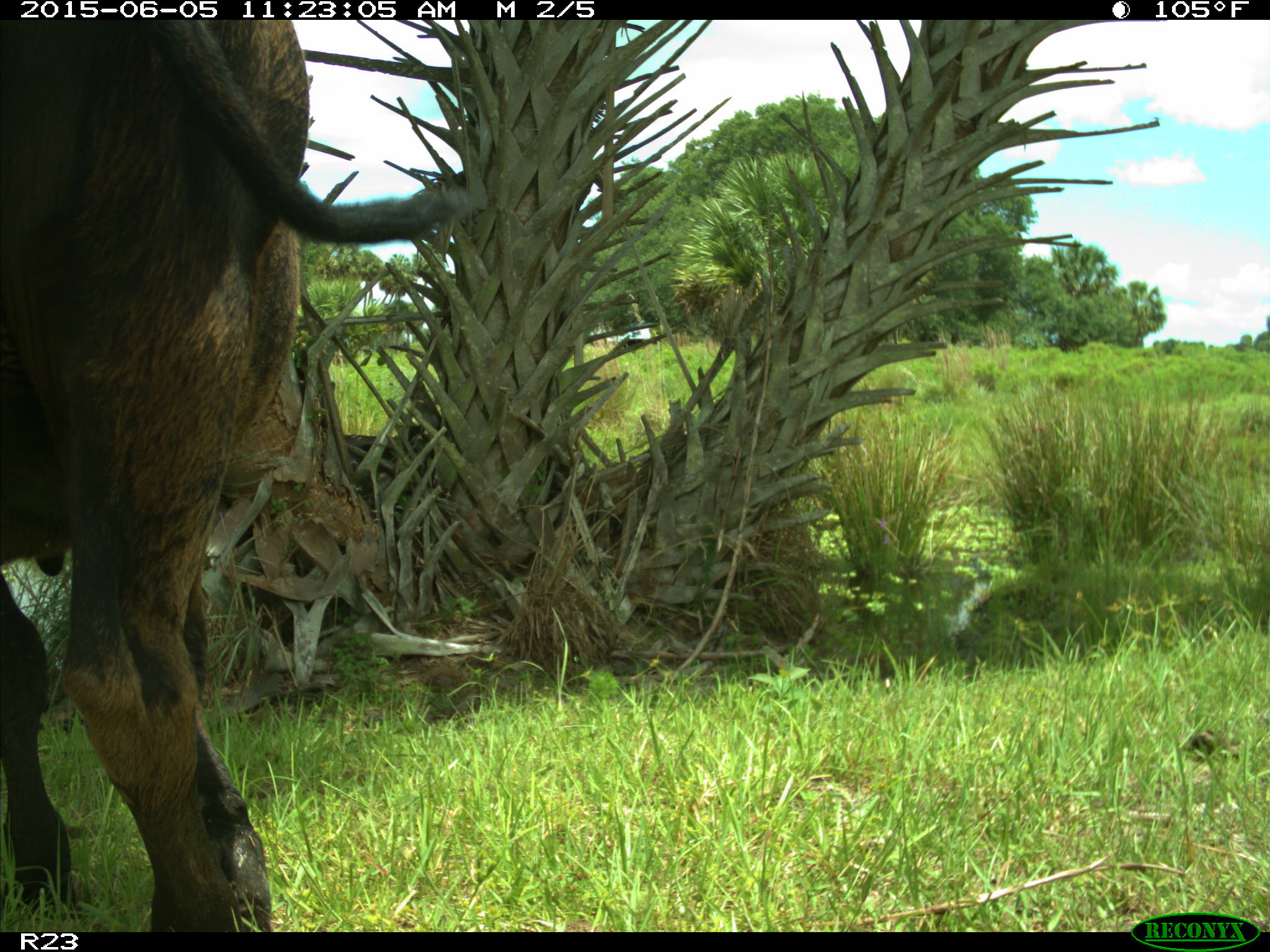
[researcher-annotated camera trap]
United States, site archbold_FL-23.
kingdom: Animalia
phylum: Chordata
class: Mammalia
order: Artiodactyla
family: Bovidae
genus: Bos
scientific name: Bos taurus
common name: domestic cow